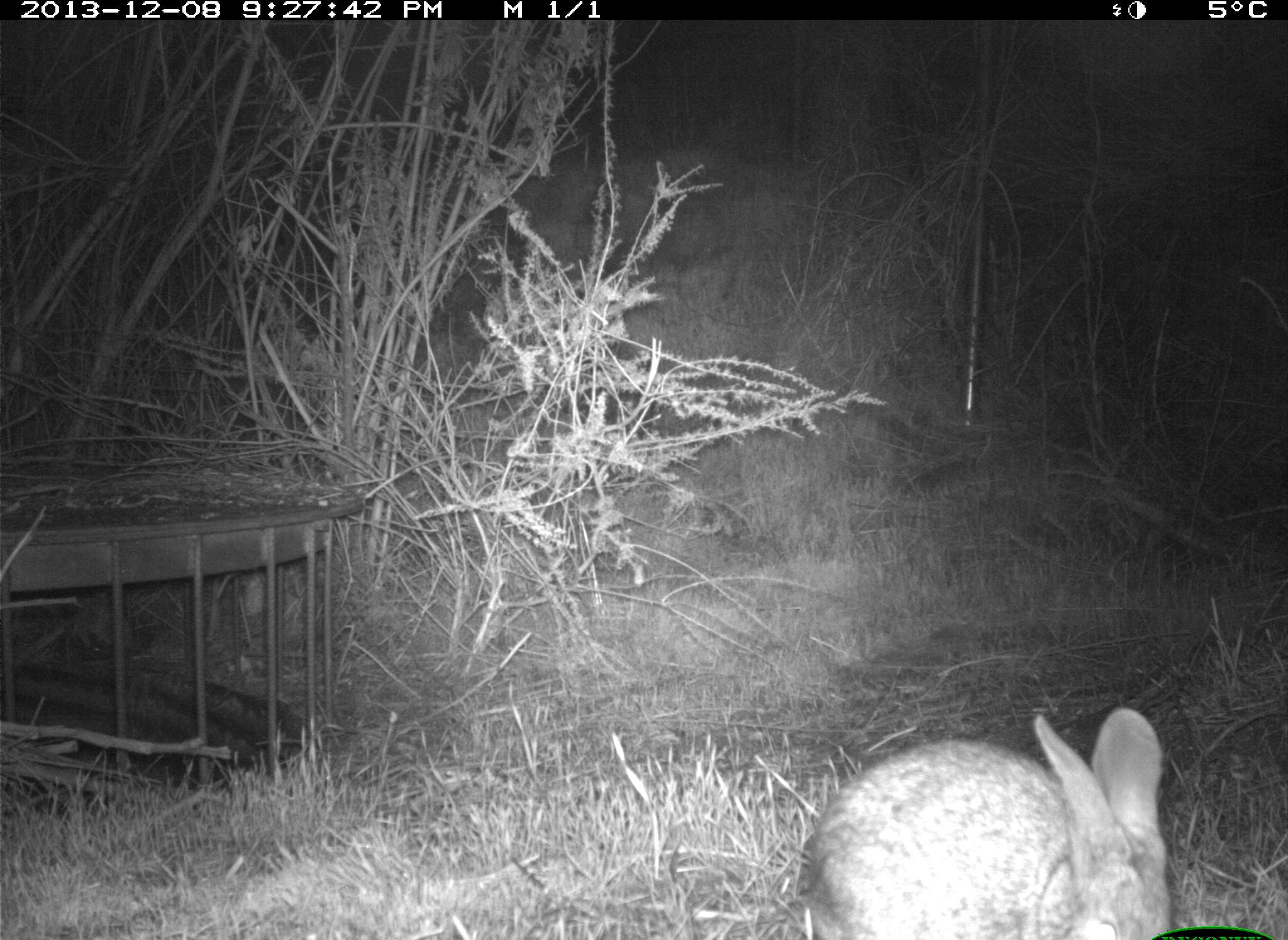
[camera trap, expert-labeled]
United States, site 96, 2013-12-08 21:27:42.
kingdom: Animalia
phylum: Chordata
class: Mammalia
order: Lagomorpha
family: Leporidae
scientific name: Leporidae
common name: rabbits and hares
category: rabbit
Rabbit (rabbits and hares) (Leporidae).